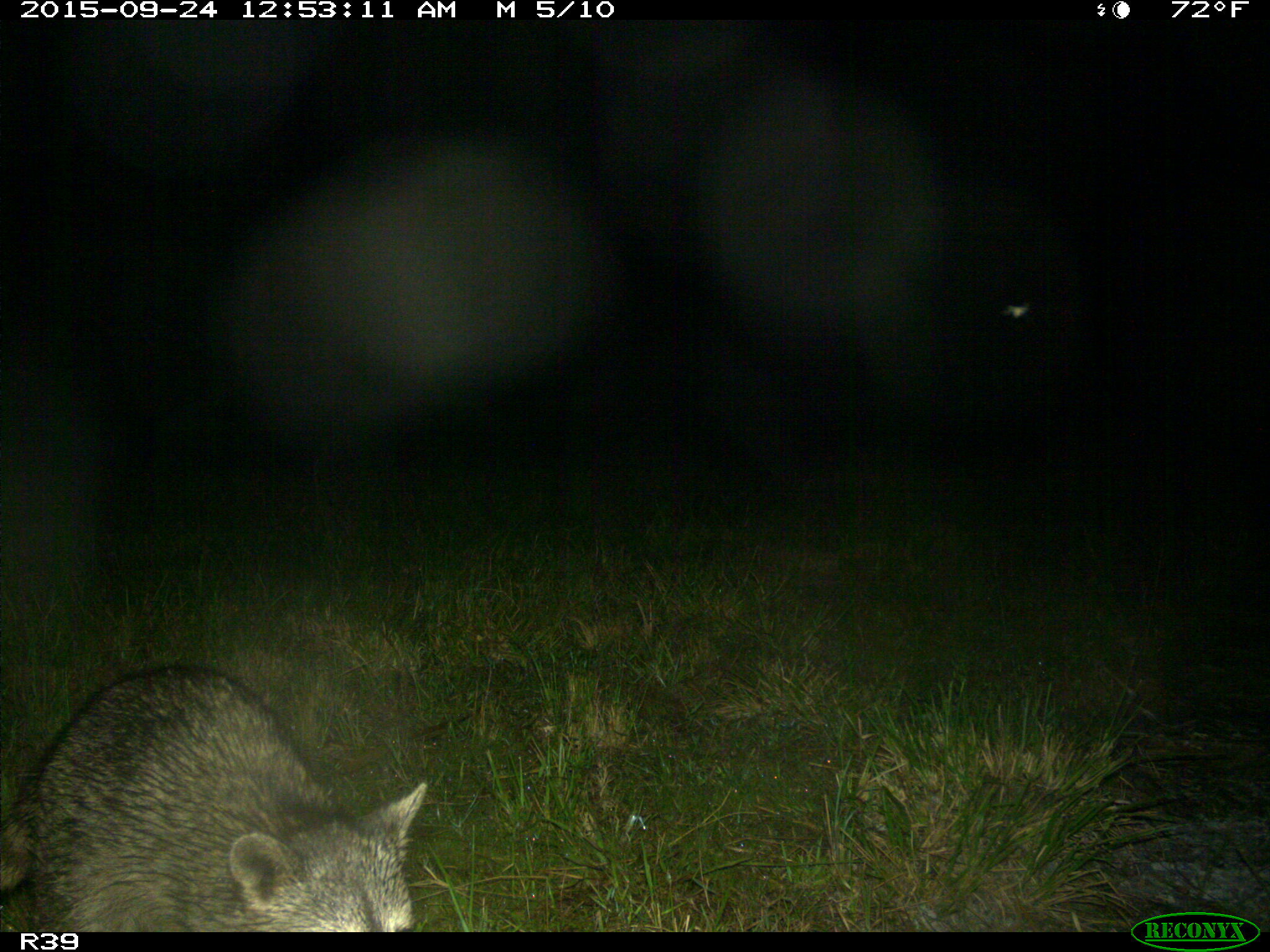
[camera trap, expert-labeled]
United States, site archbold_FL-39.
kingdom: Animalia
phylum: Chordata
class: Mammalia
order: Carnivora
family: Procyonidae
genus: Procyon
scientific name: Procyon lotor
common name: common raccoon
Procyon lotor (common raccoon).